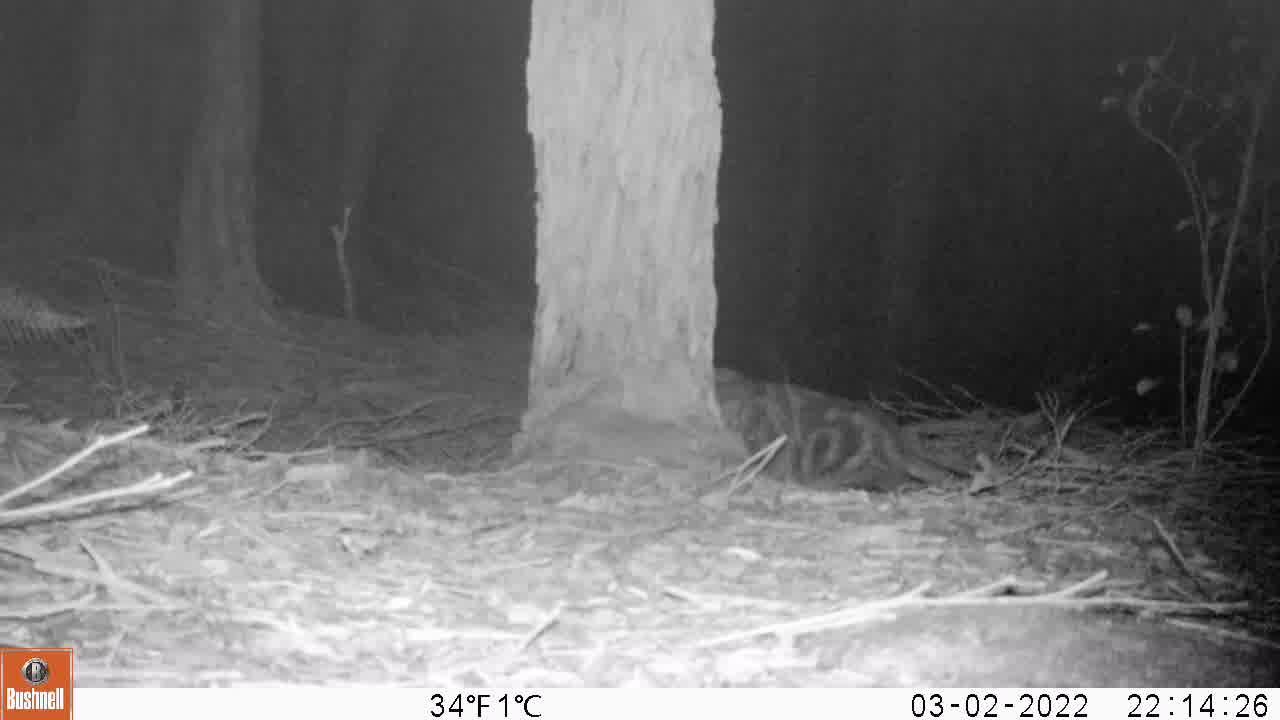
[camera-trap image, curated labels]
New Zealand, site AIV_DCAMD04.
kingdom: Animalia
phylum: Chordata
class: Mammalia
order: Carnivora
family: Felidae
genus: Felis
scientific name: Felis catus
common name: domestic cat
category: cat